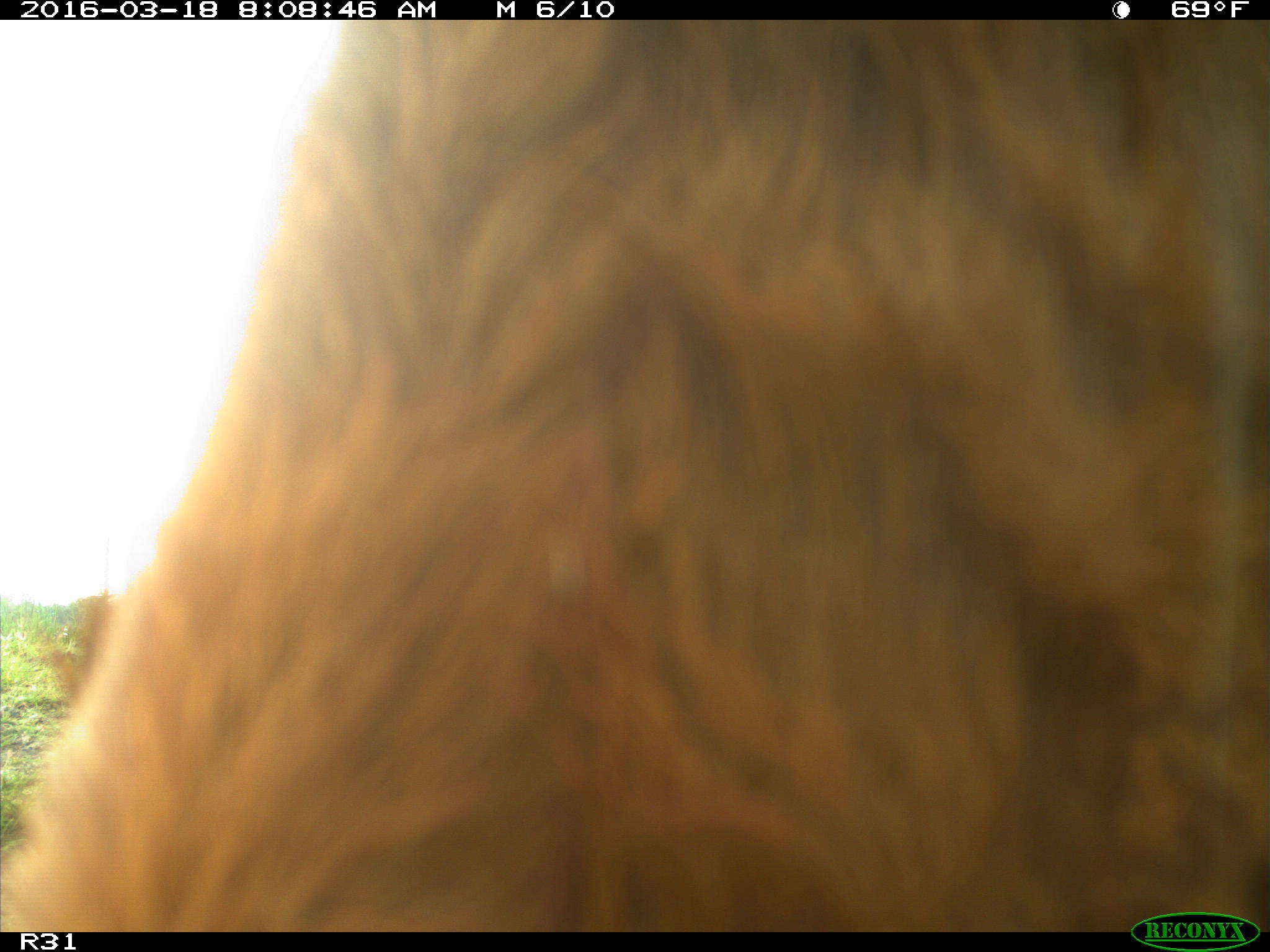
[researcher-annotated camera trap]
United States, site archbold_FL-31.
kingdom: Animalia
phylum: Chordata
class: Mammalia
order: Artiodactyla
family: Bovidae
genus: Bos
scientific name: Bos taurus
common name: domestic cow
Bos taurus (domestic cow).